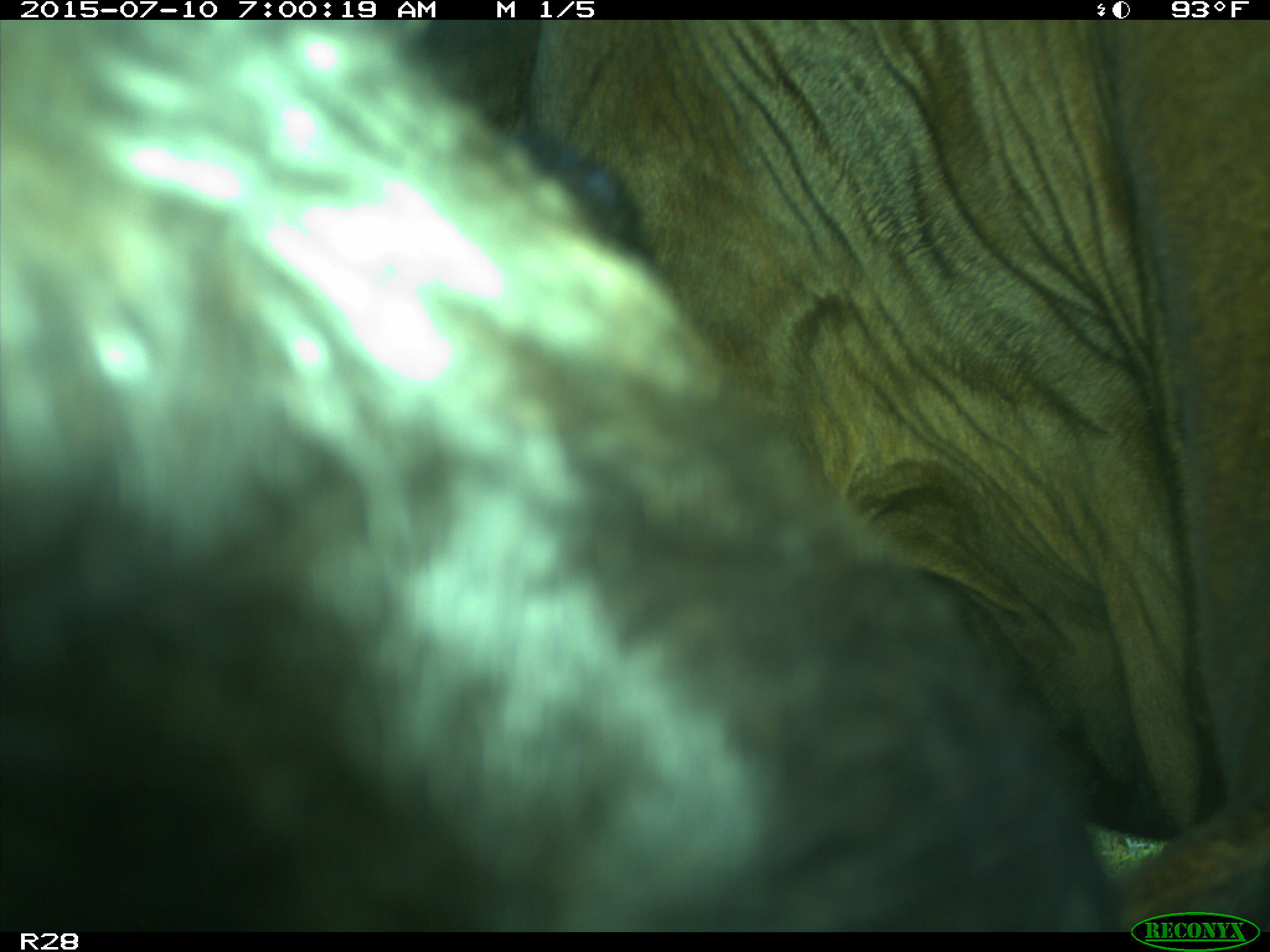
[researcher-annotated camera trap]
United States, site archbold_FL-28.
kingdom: Animalia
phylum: Chordata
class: Mammalia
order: Artiodactyla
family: Bovidae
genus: Bos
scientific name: Bos taurus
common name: domestic cow